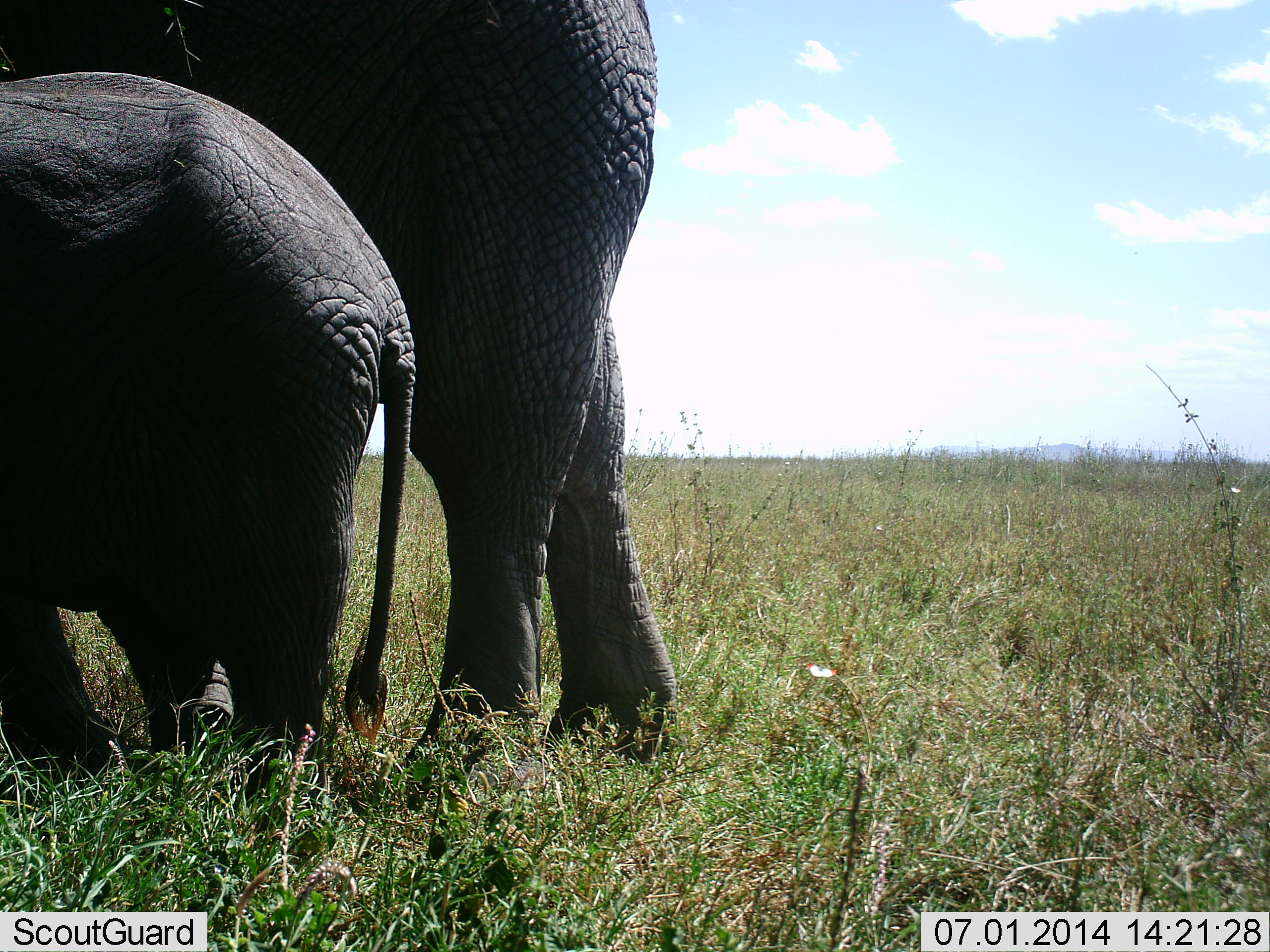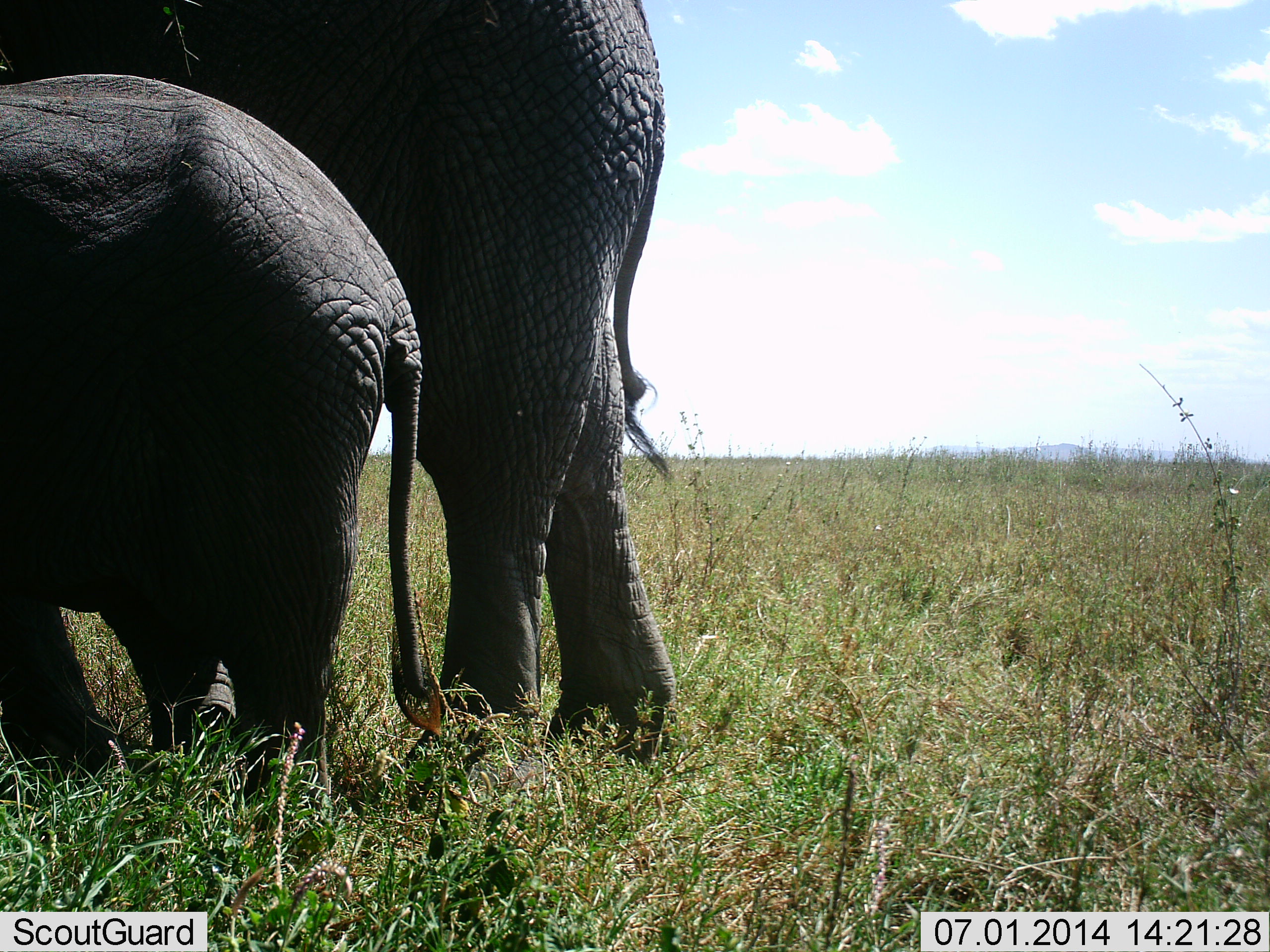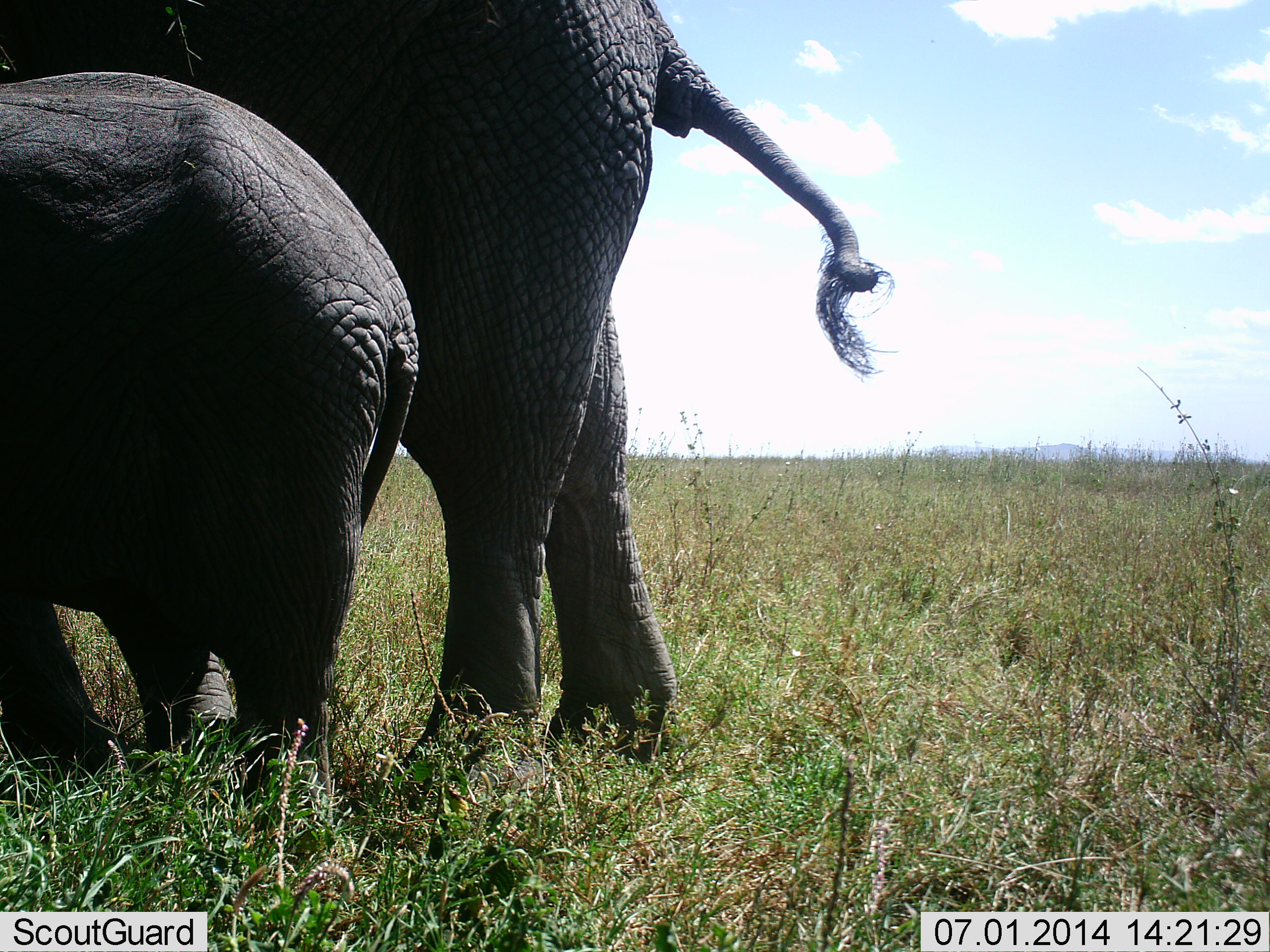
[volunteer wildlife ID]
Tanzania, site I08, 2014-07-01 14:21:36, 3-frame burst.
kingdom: Animalia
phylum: Chordata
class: Mammalia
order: Proboscidea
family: Elephantidae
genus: Loxodonta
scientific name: Loxodonta africana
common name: african bush elephant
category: elephant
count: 2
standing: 90%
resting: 0%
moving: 10%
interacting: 0%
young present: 90%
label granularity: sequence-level